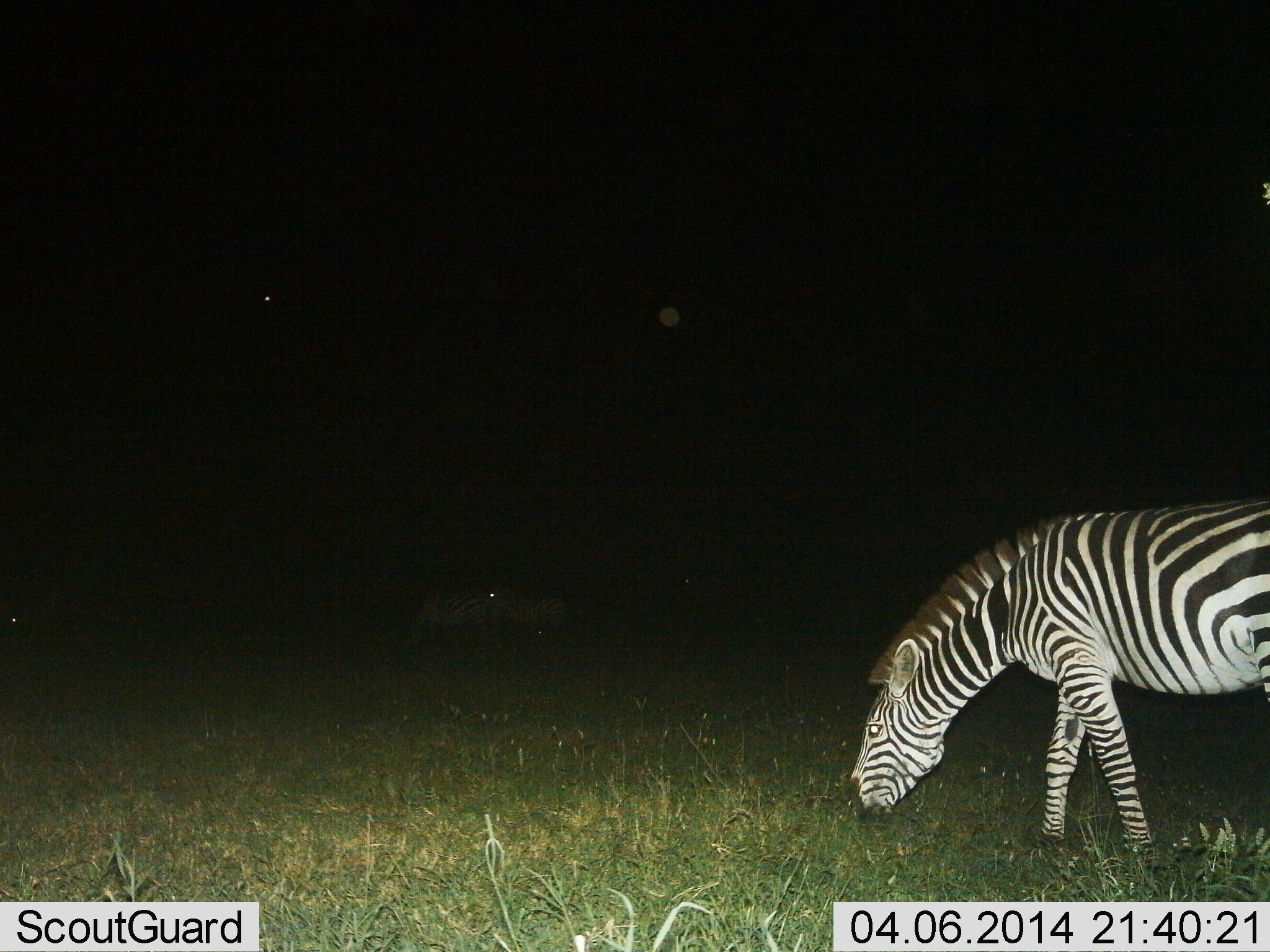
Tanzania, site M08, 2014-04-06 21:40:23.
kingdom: Animalia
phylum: Chordata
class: Mammalia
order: Perissodactyla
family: Equidae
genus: Equus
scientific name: Equus quagga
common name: plains zebra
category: zebra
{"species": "zebra (plains zebra) (Equus quagga)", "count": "1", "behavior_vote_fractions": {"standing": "20%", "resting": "0%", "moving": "0%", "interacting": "0%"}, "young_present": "0%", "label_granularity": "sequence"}